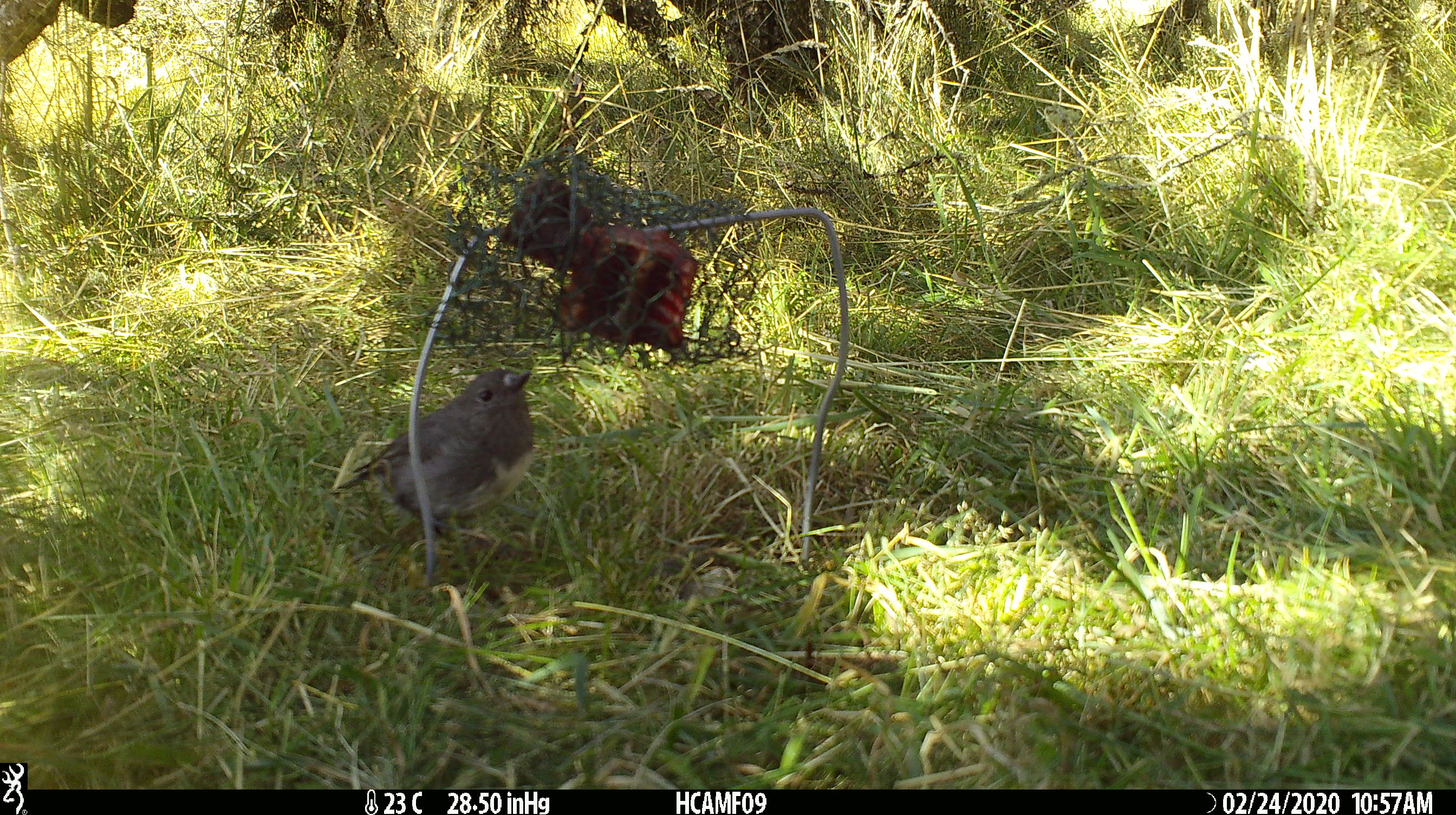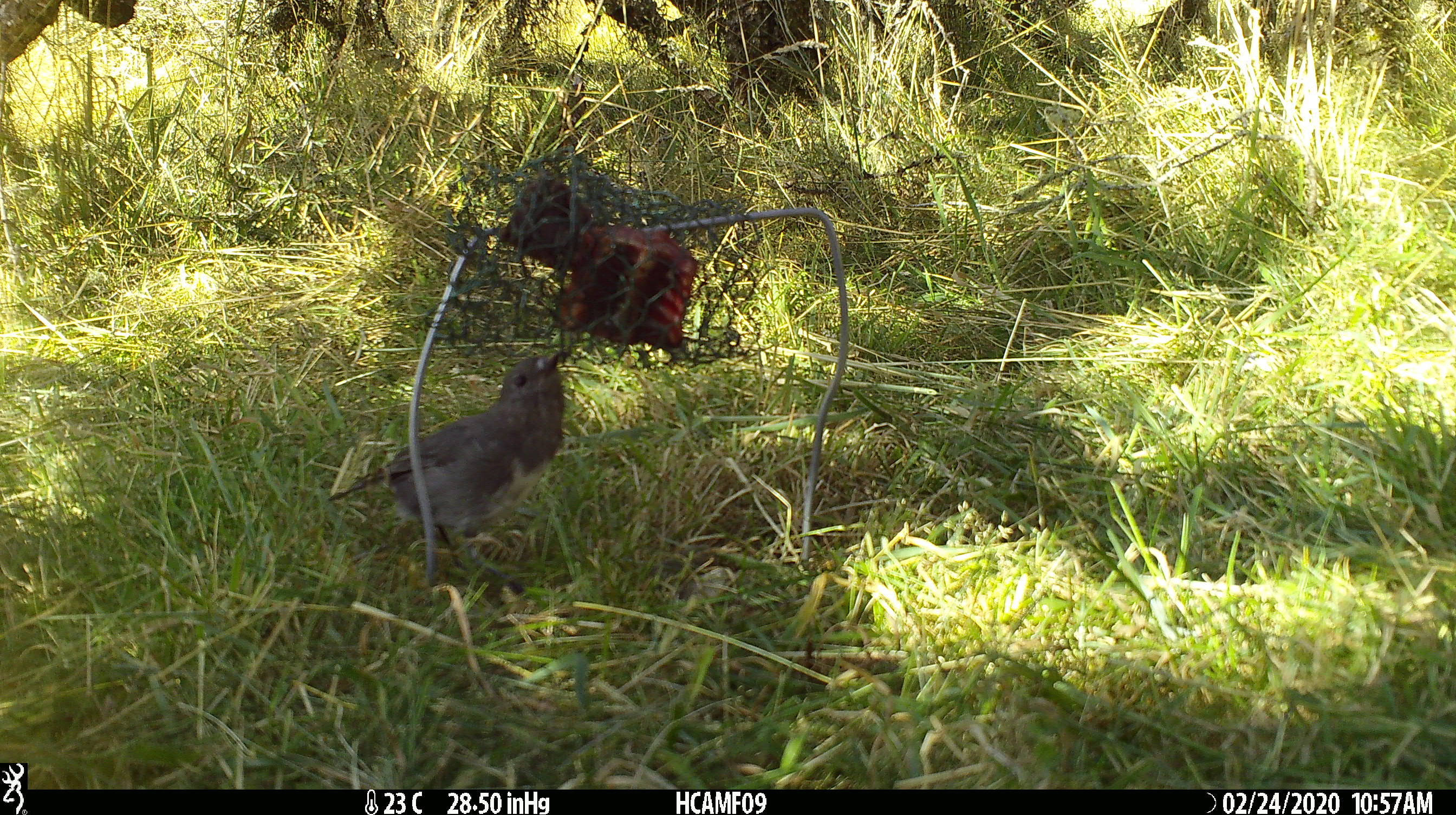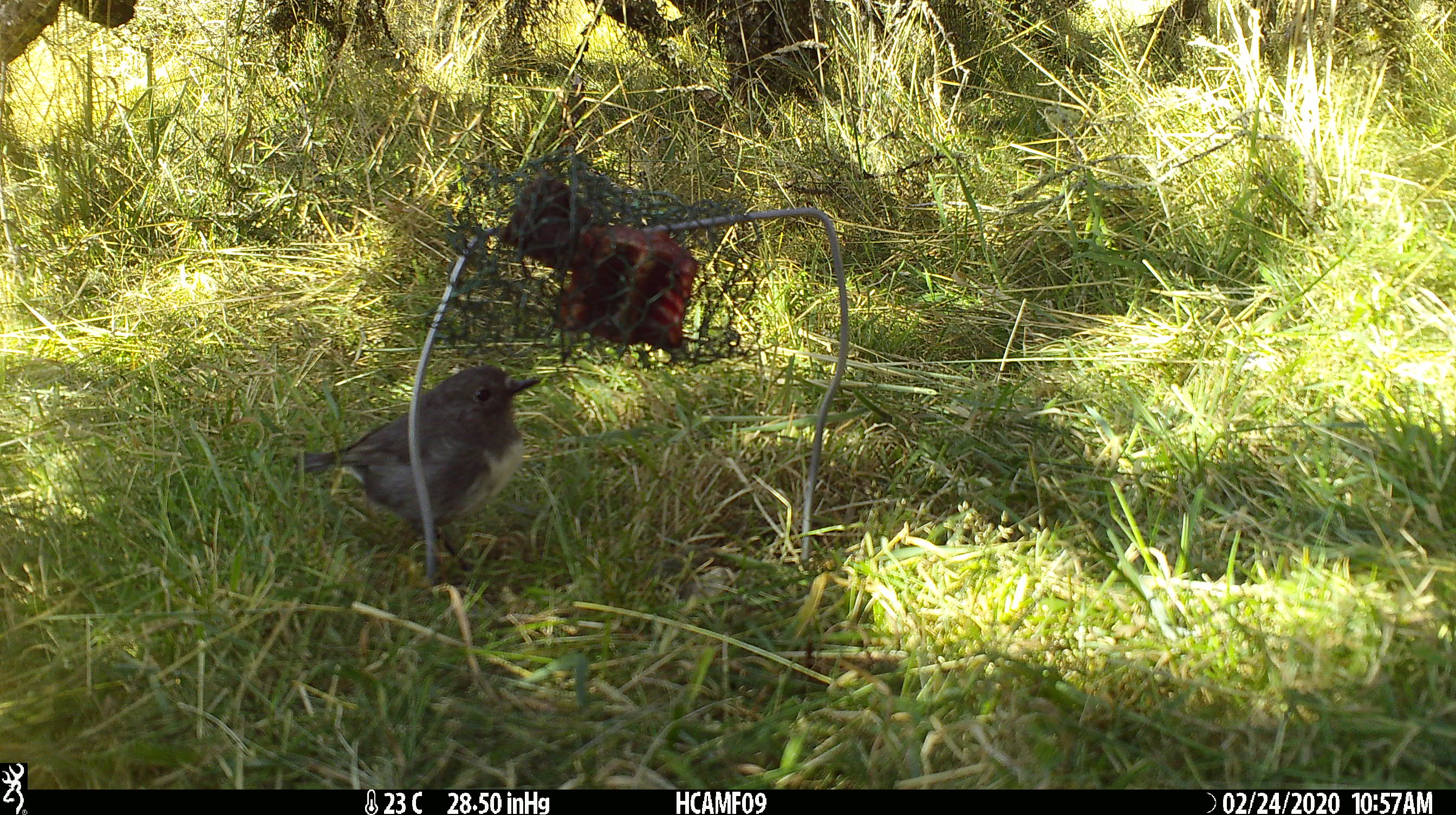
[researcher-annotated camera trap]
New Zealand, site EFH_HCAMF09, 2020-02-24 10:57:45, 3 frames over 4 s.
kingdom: Animalia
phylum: Chordata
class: Aves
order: Passeriformes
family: Petroicidae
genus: Petroica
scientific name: Petroica australis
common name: new zealand robin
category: robin